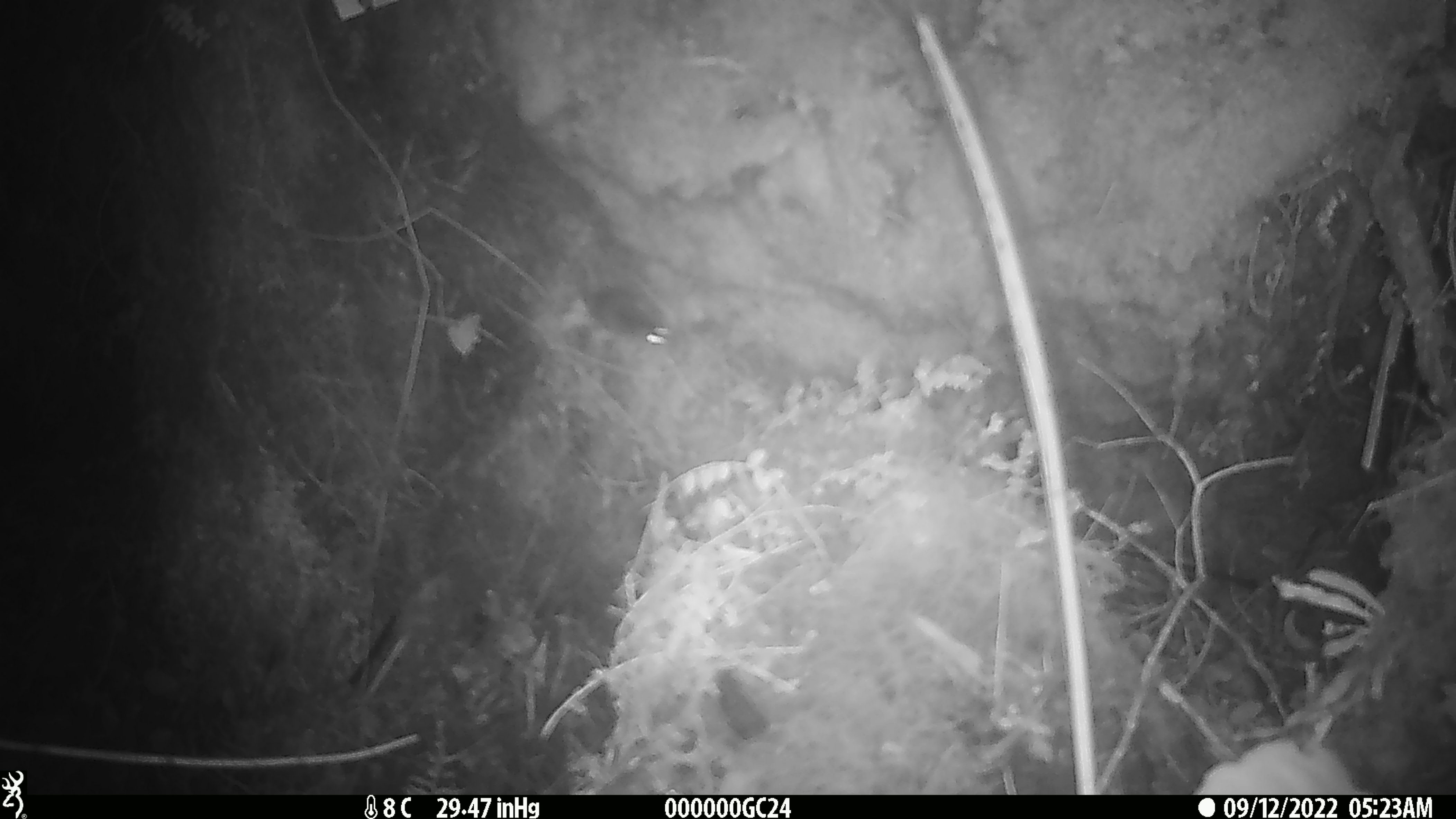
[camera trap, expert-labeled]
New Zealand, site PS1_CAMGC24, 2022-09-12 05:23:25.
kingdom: Animalia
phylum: Chordata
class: Mammalia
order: Rodentia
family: Muridae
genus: Mus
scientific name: Mus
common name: mouse